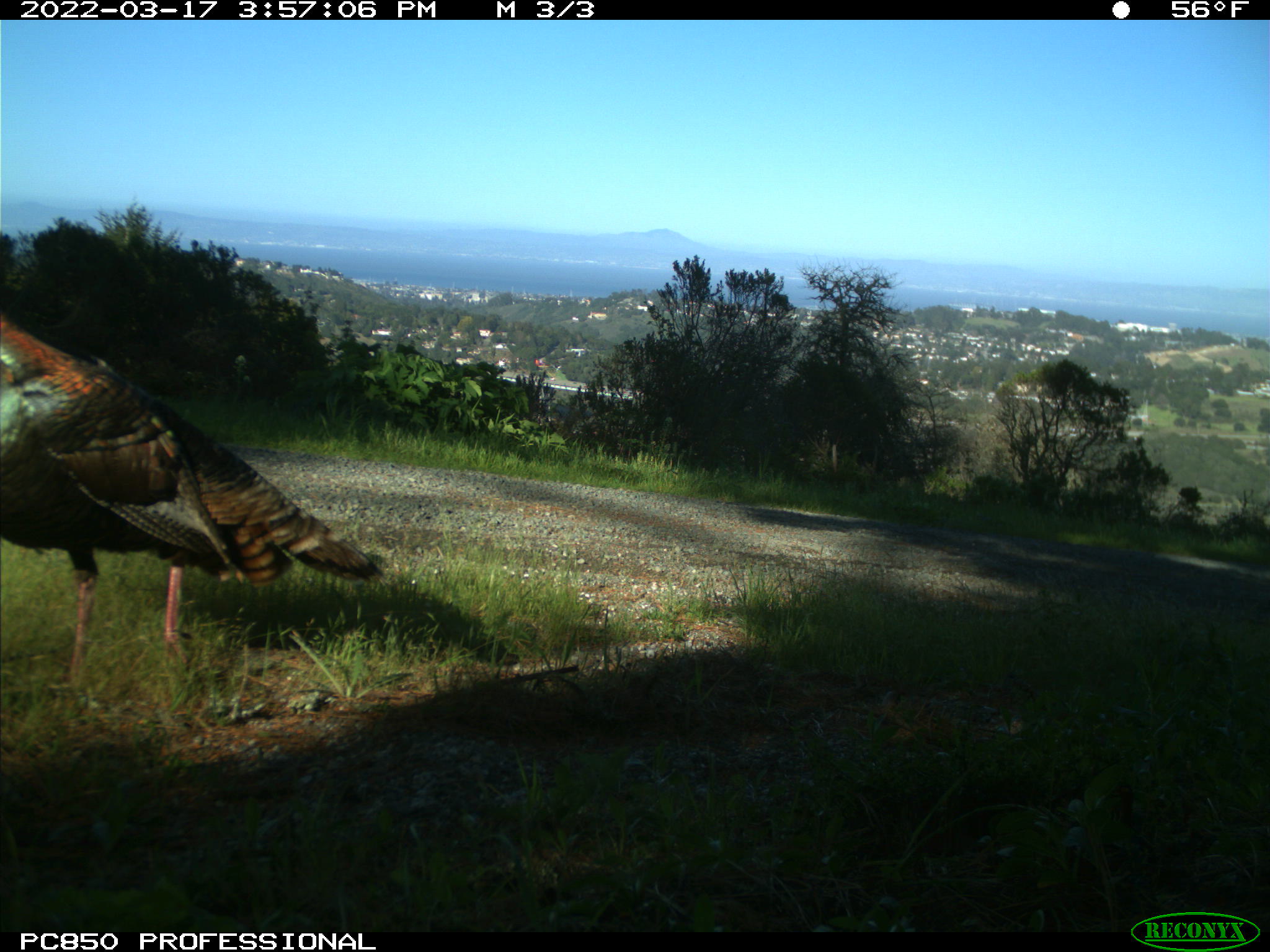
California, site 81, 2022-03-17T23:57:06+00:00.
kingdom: Animalia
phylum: Chordata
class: Aves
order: Galliformes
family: Phasianidae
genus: Meleagris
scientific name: Meleagris gallopavo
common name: turkey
Turkey (Meleagris gallopavo).